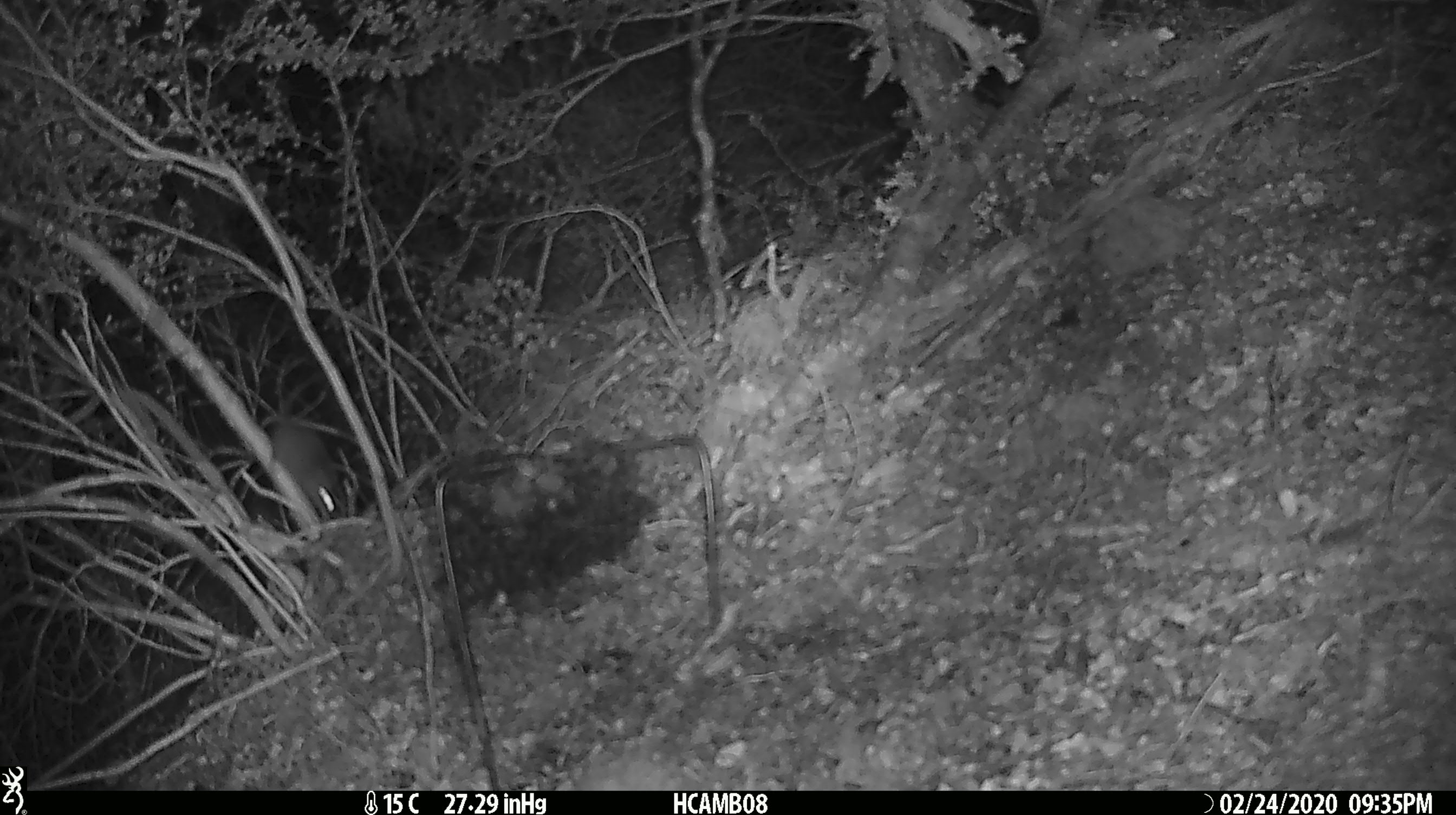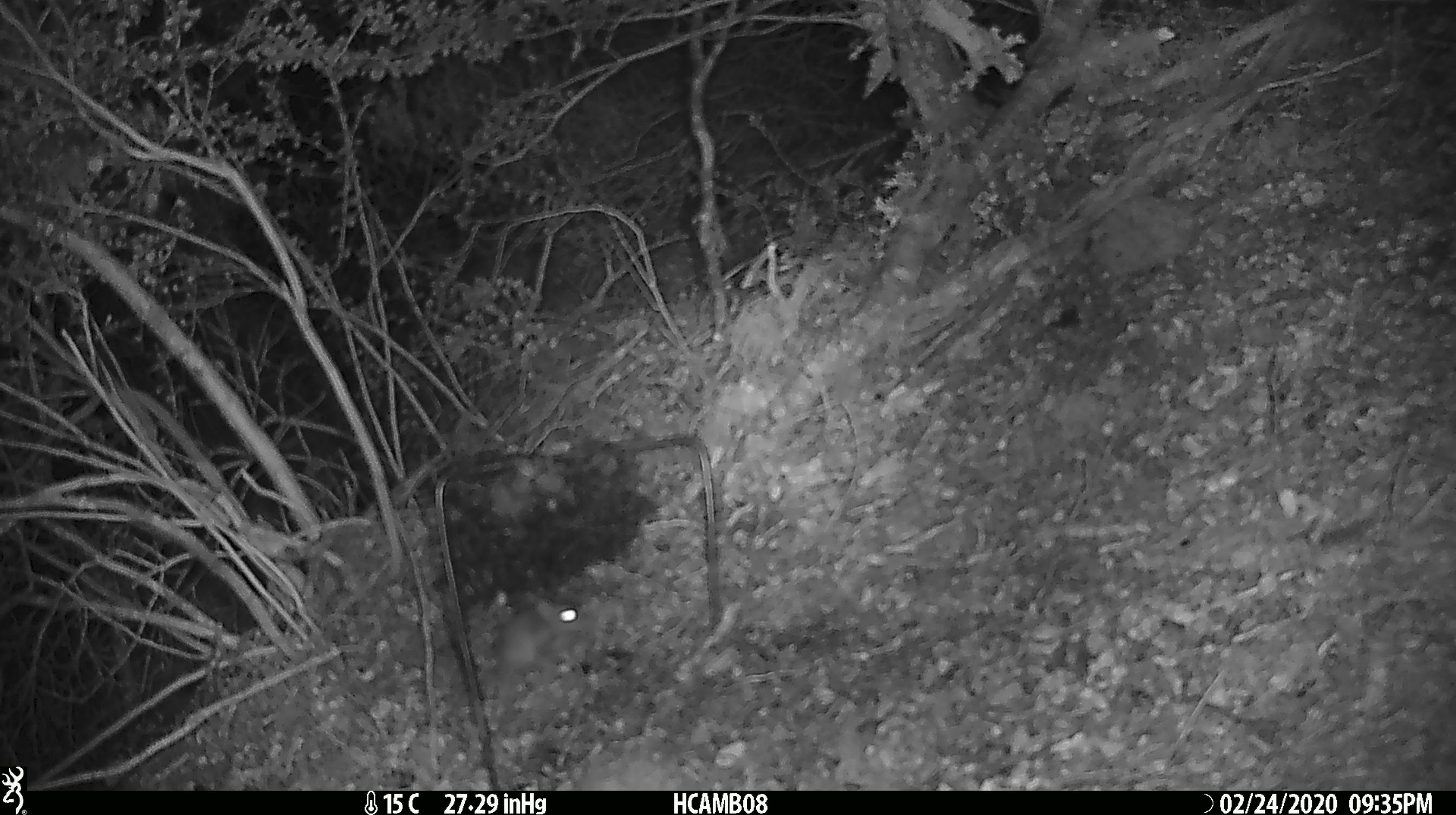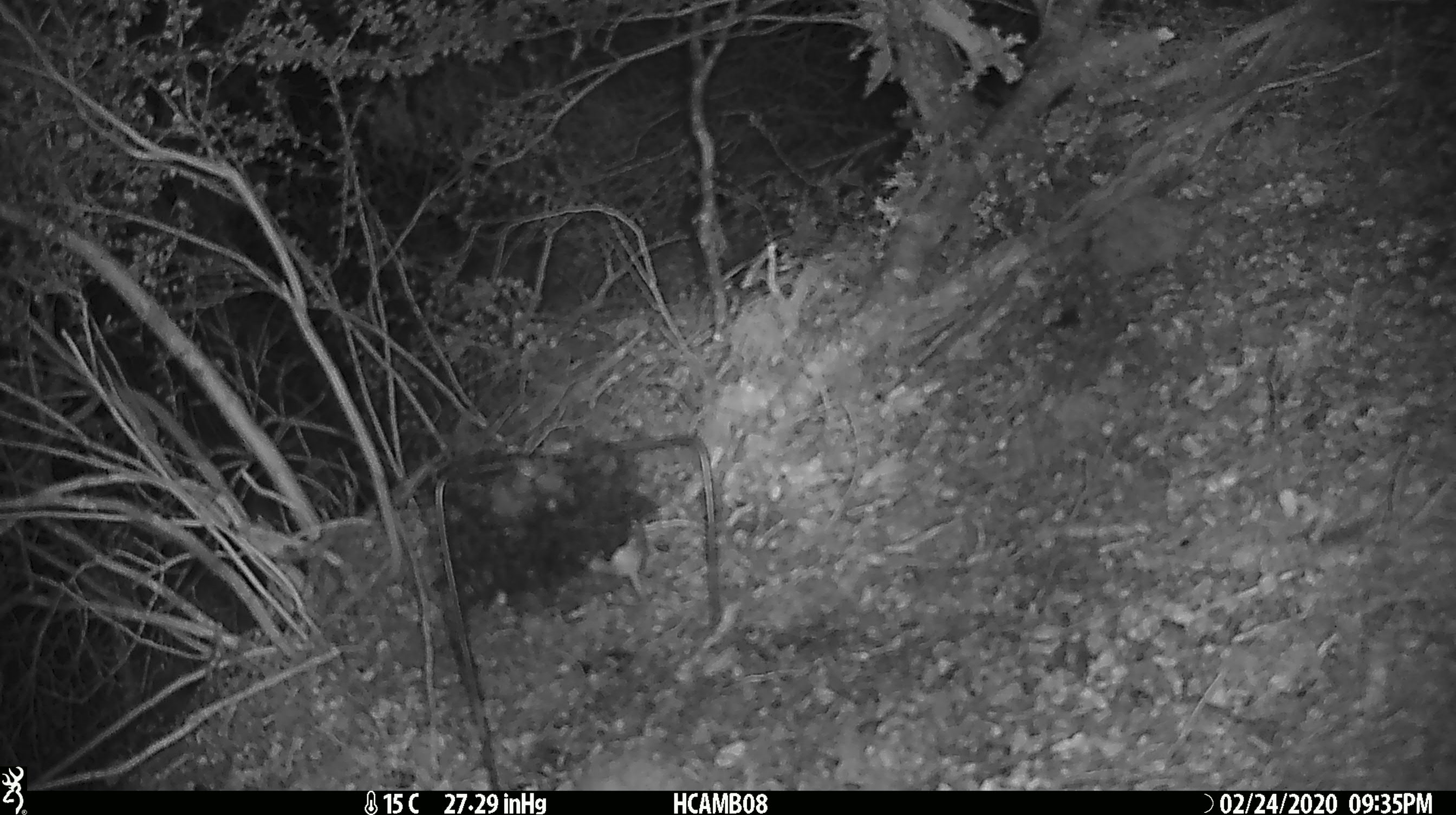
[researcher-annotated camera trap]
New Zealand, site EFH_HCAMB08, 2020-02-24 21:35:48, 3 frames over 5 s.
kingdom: Animalia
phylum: Chordata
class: Mammalia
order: Rodentia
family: Muridae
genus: Mus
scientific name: Mus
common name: mouse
Mouse (Mus).